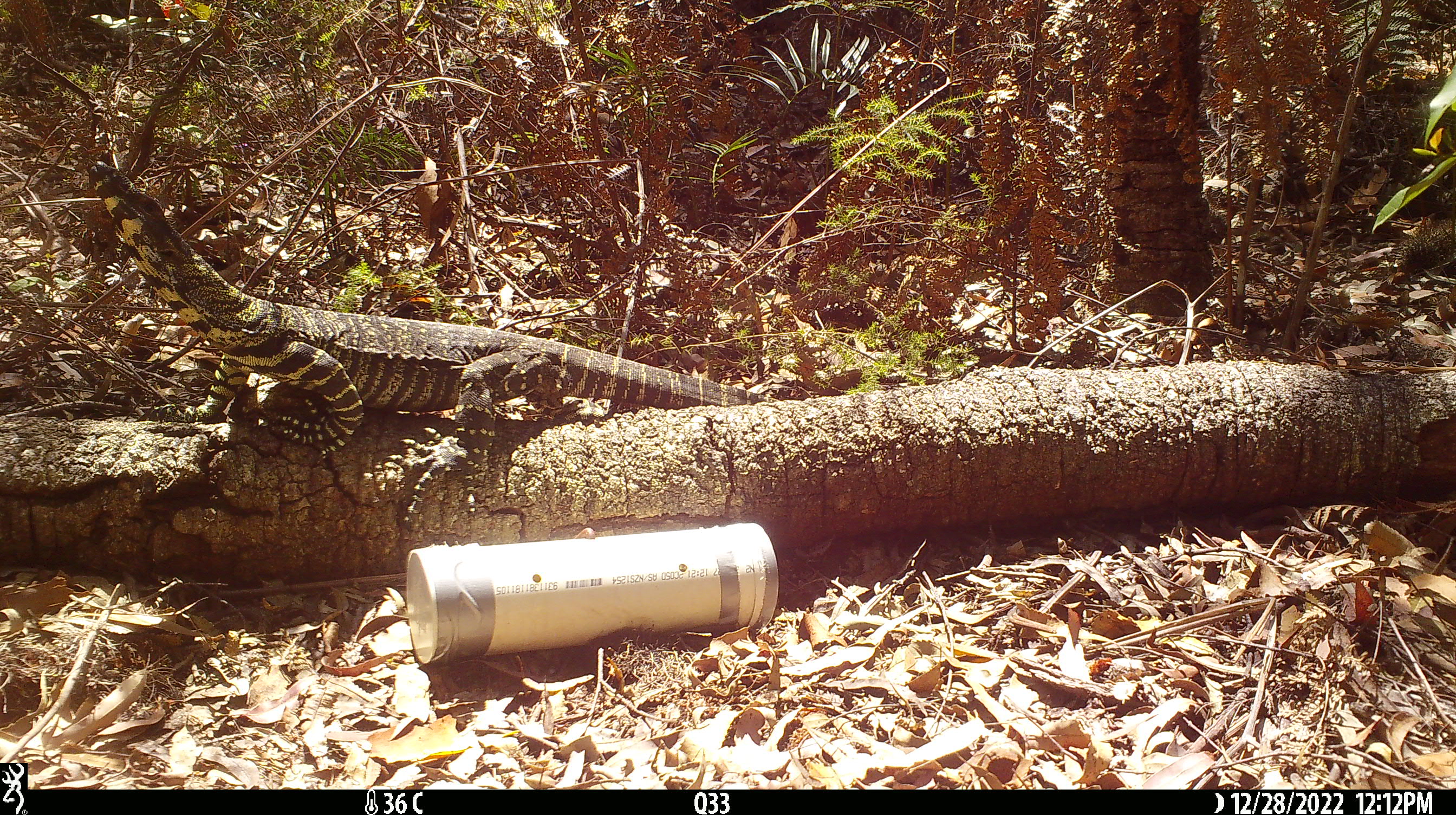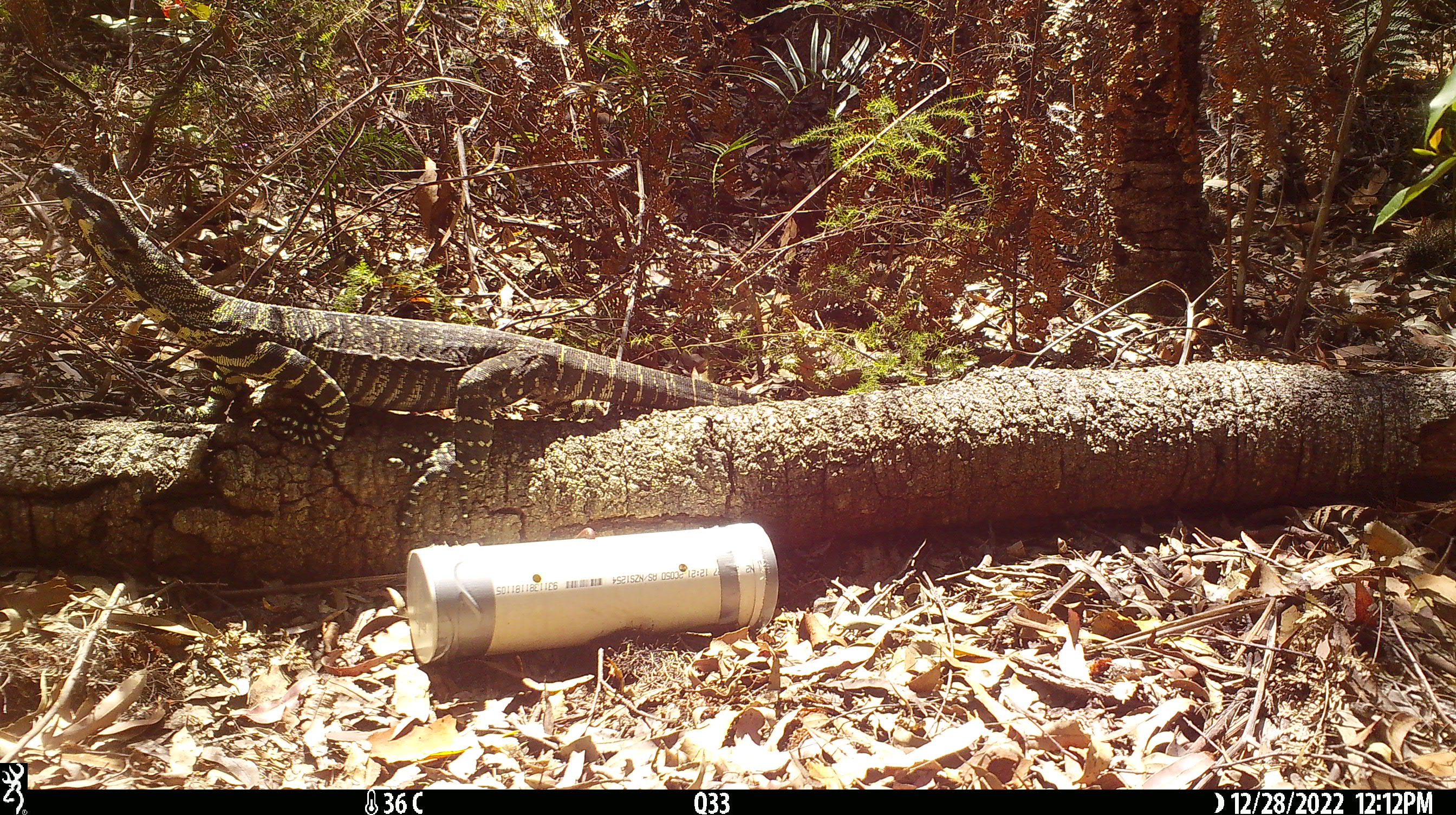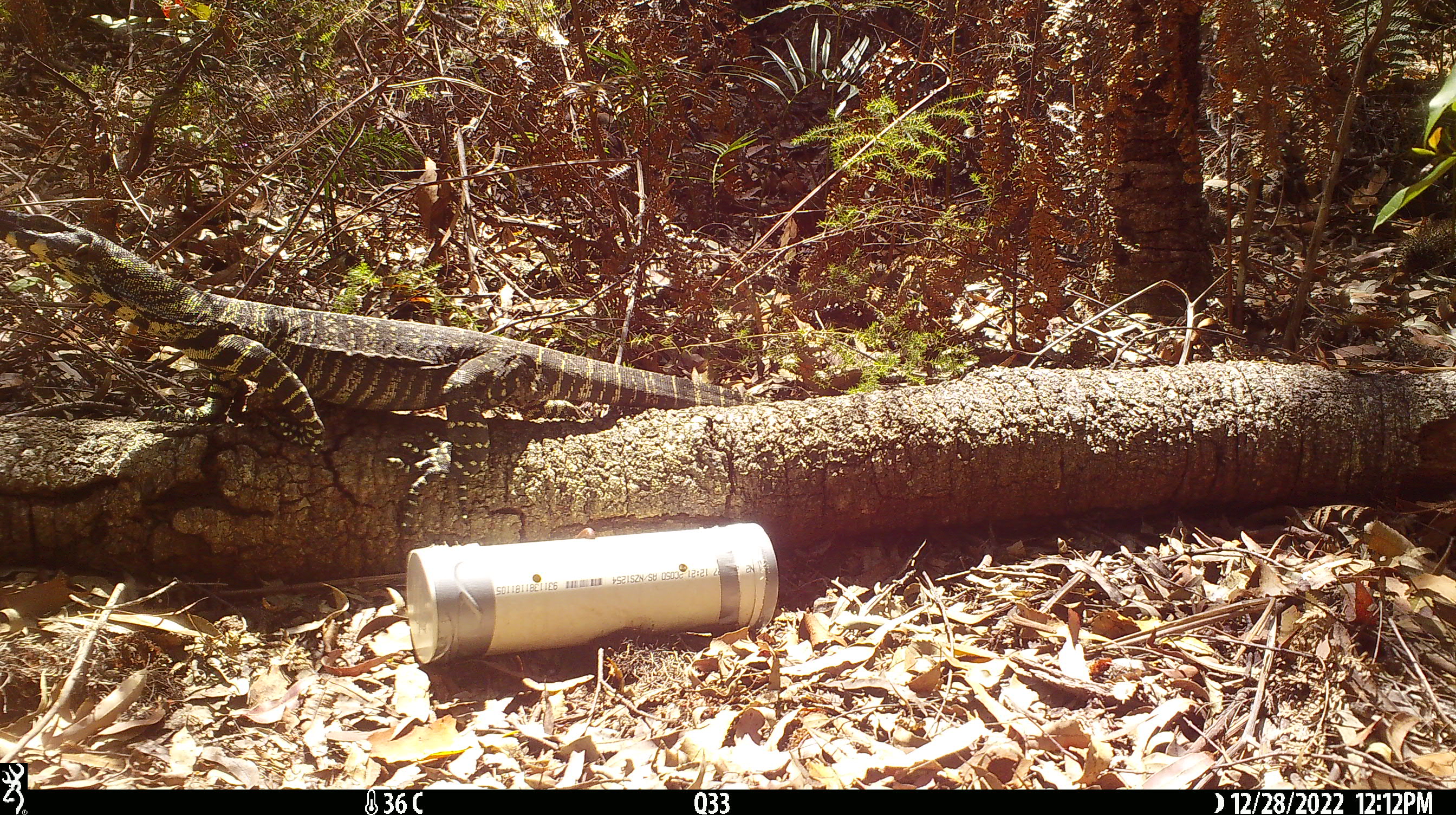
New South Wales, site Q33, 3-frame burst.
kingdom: Animalia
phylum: Chordata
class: Reptilia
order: Squamata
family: Varanidae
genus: Varanus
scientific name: Varanus varius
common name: lace monitor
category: goanna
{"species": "goanna (lace monitor) (Varanus varius)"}